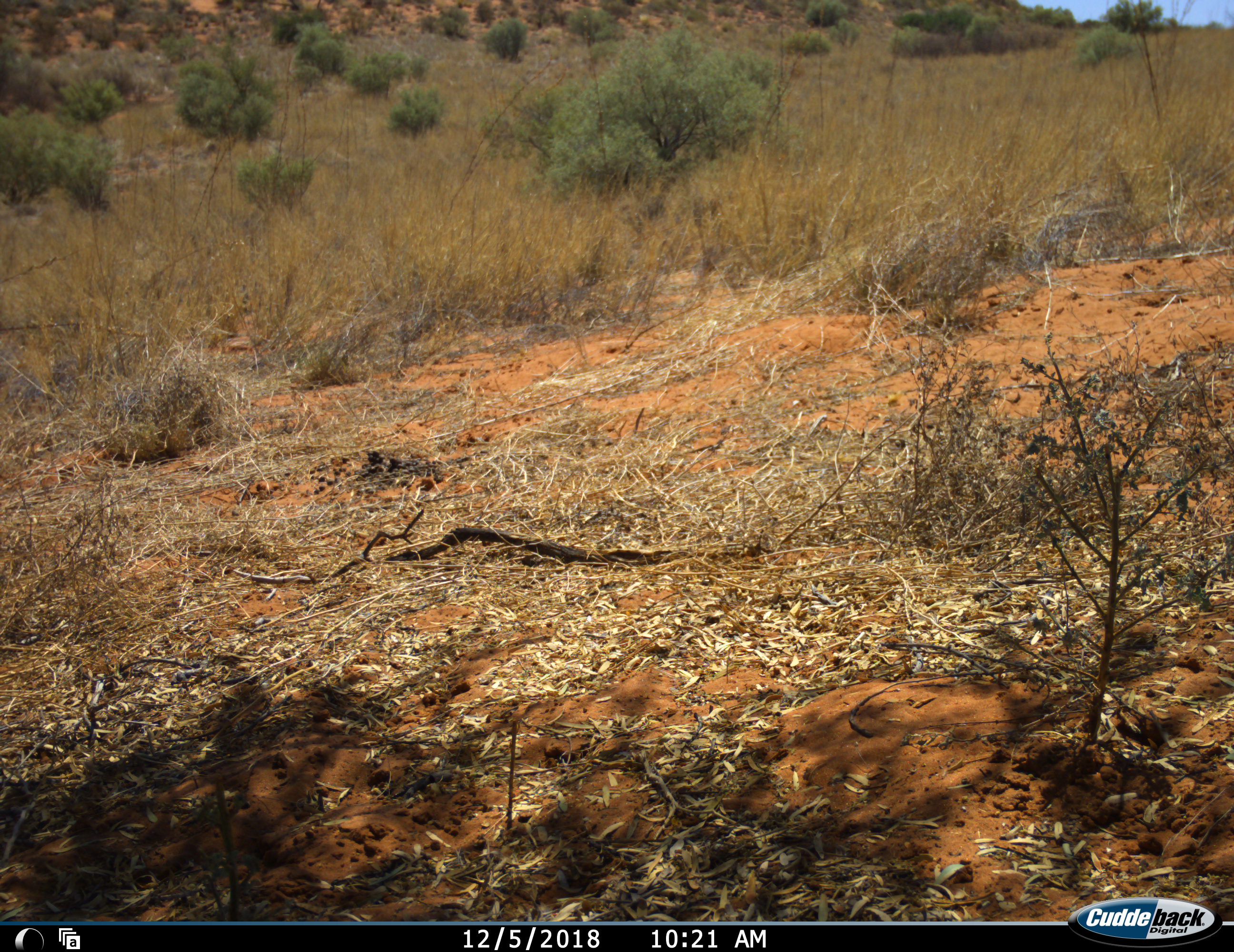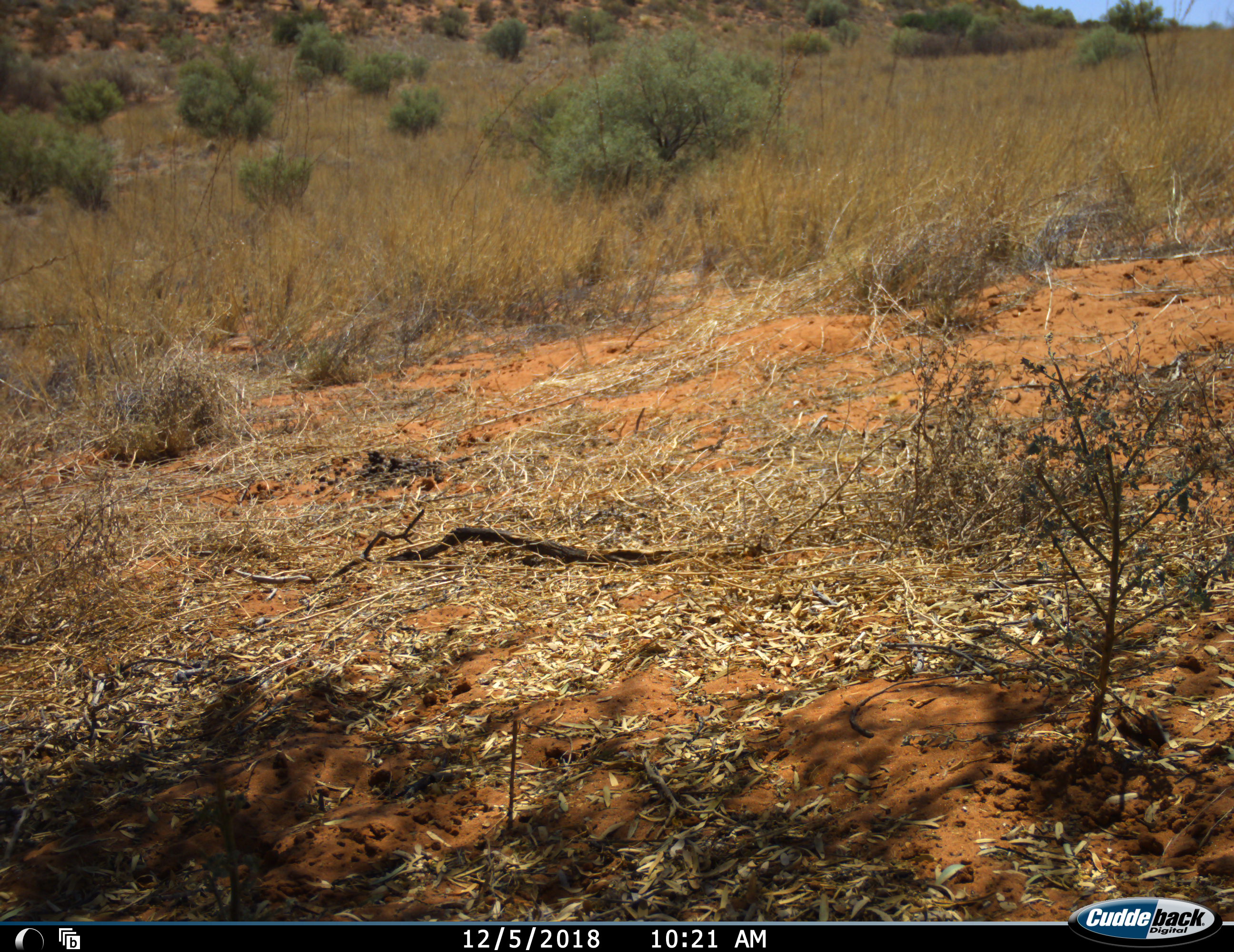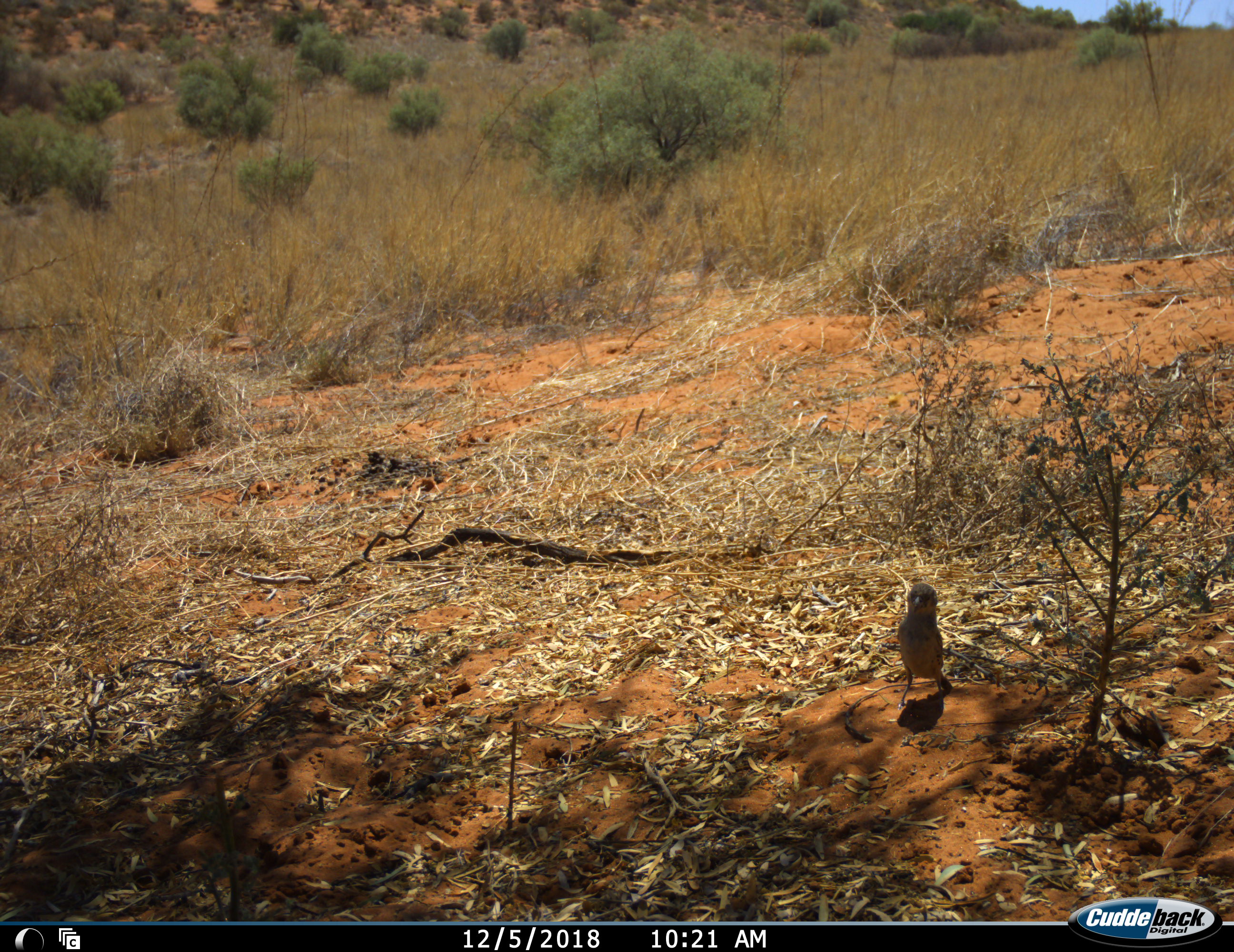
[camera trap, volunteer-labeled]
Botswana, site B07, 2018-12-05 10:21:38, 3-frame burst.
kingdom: Animalia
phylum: Chordata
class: Aves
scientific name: Aves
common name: bird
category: birdother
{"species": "birdother (bird) (Aves)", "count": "1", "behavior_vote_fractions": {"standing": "70%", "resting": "0%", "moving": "30%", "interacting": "0%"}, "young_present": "0%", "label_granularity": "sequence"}